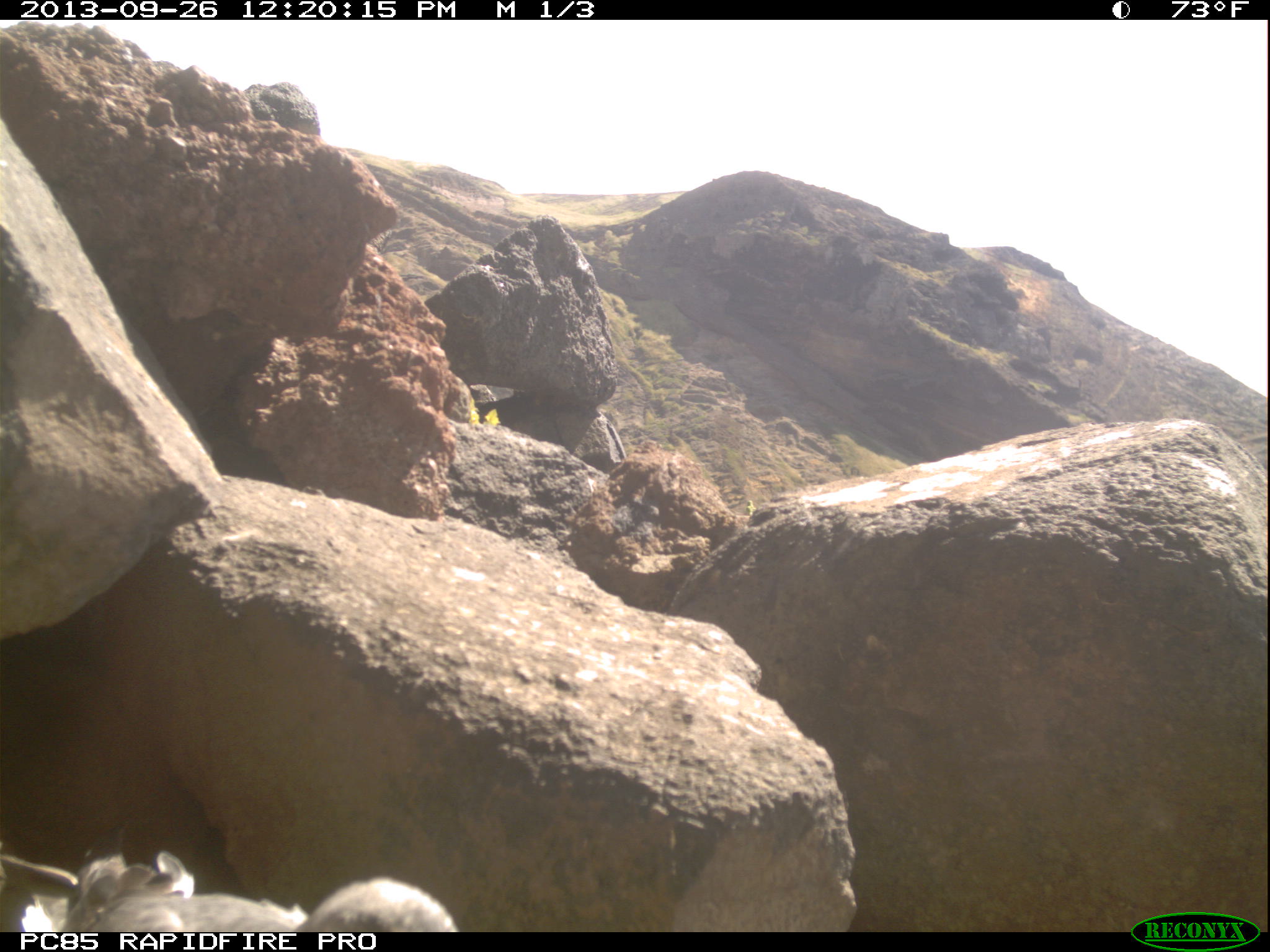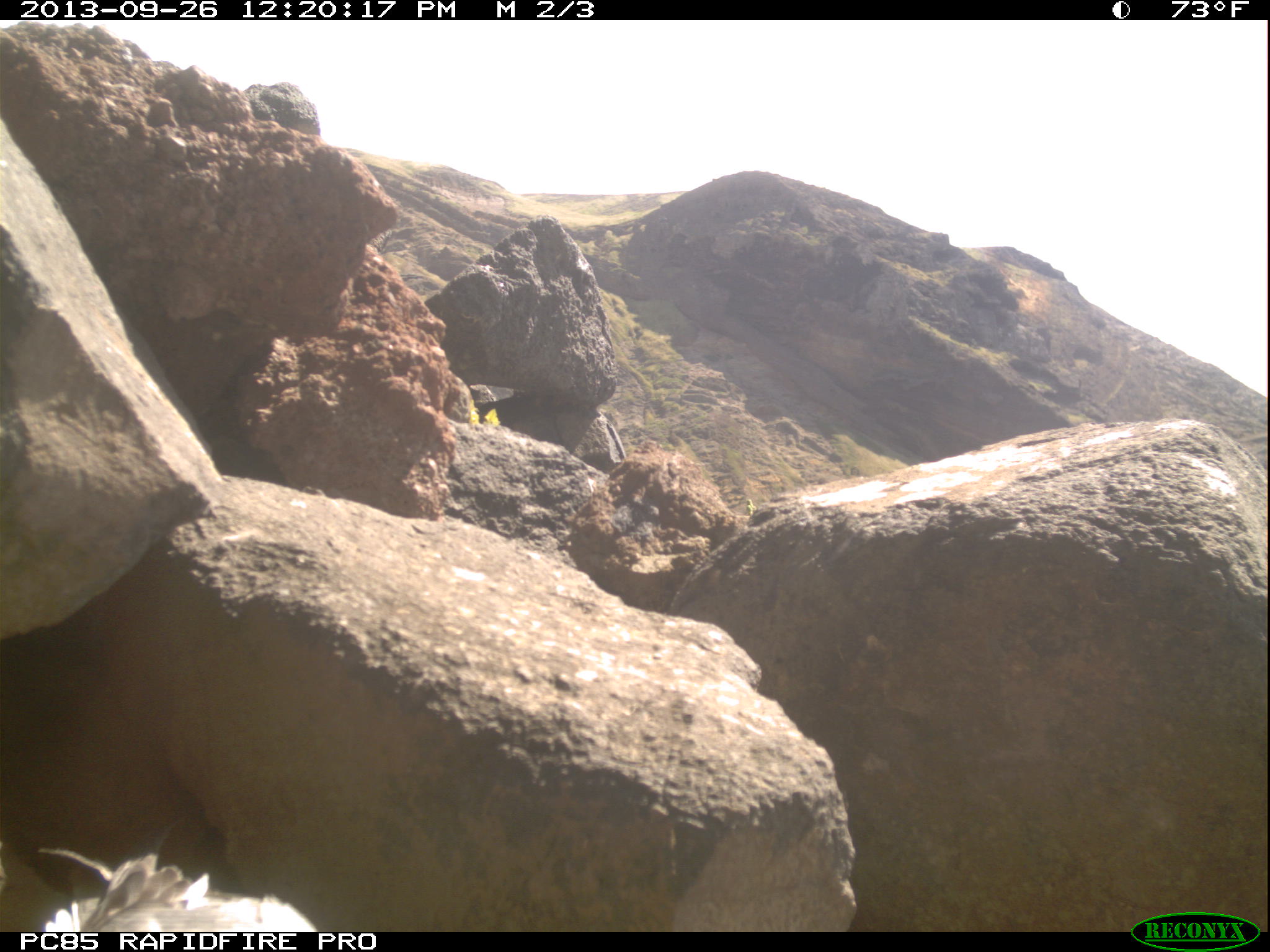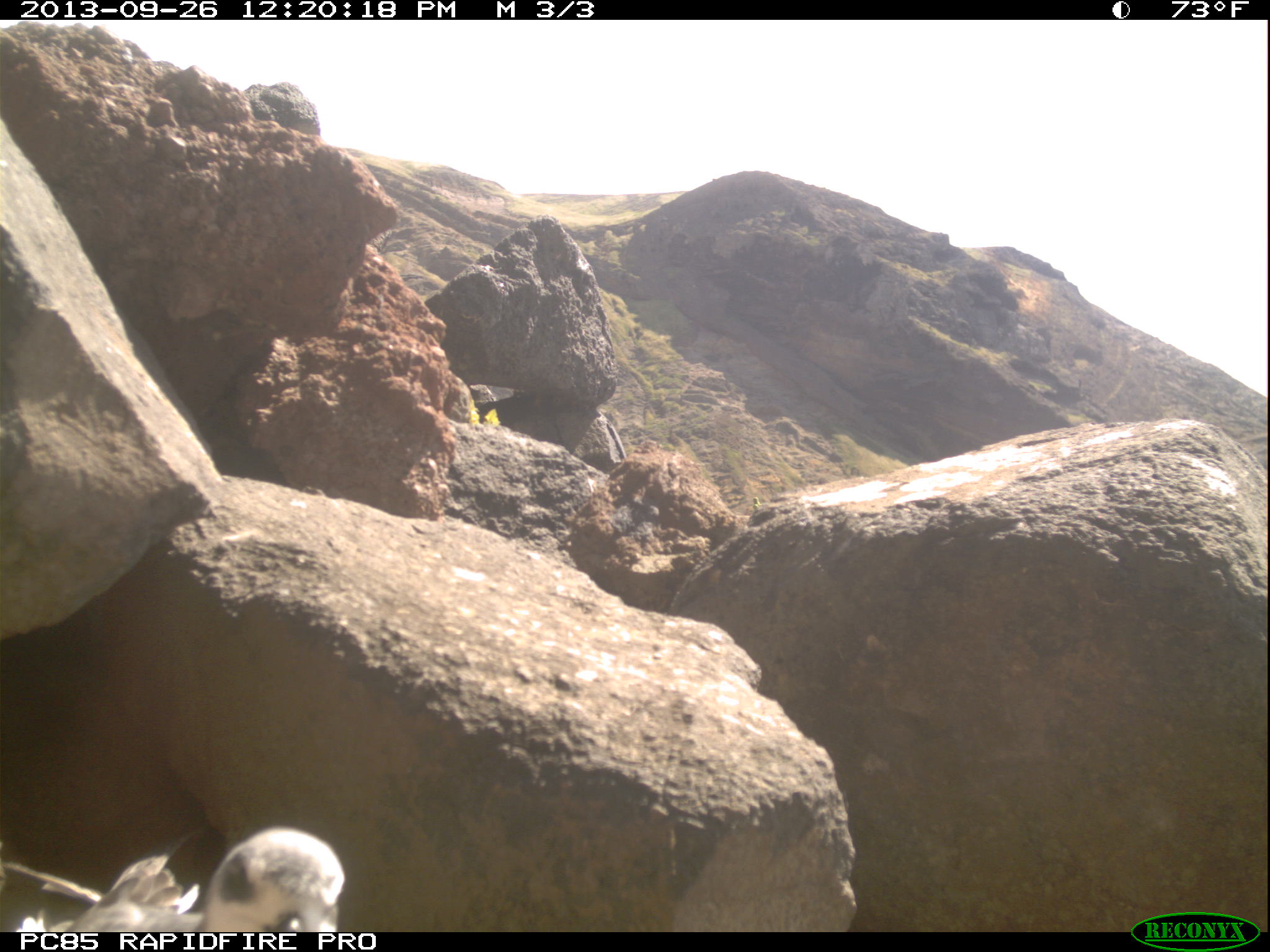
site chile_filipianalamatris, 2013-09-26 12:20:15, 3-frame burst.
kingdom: Animalia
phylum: Chordata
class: Aves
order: Procellariiformes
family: Procellariidae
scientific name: Procellariidae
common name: petrel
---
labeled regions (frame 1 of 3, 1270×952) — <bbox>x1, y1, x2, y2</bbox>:
petrel: <bbox>10, 838, 459, 933</bbox>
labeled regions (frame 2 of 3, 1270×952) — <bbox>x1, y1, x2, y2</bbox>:
petrel: <bbox>0, 845, 321, 933</bbox>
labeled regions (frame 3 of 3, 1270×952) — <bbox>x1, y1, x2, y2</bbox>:
petrel: <bbox>45, 823, 344, 931</bbox>